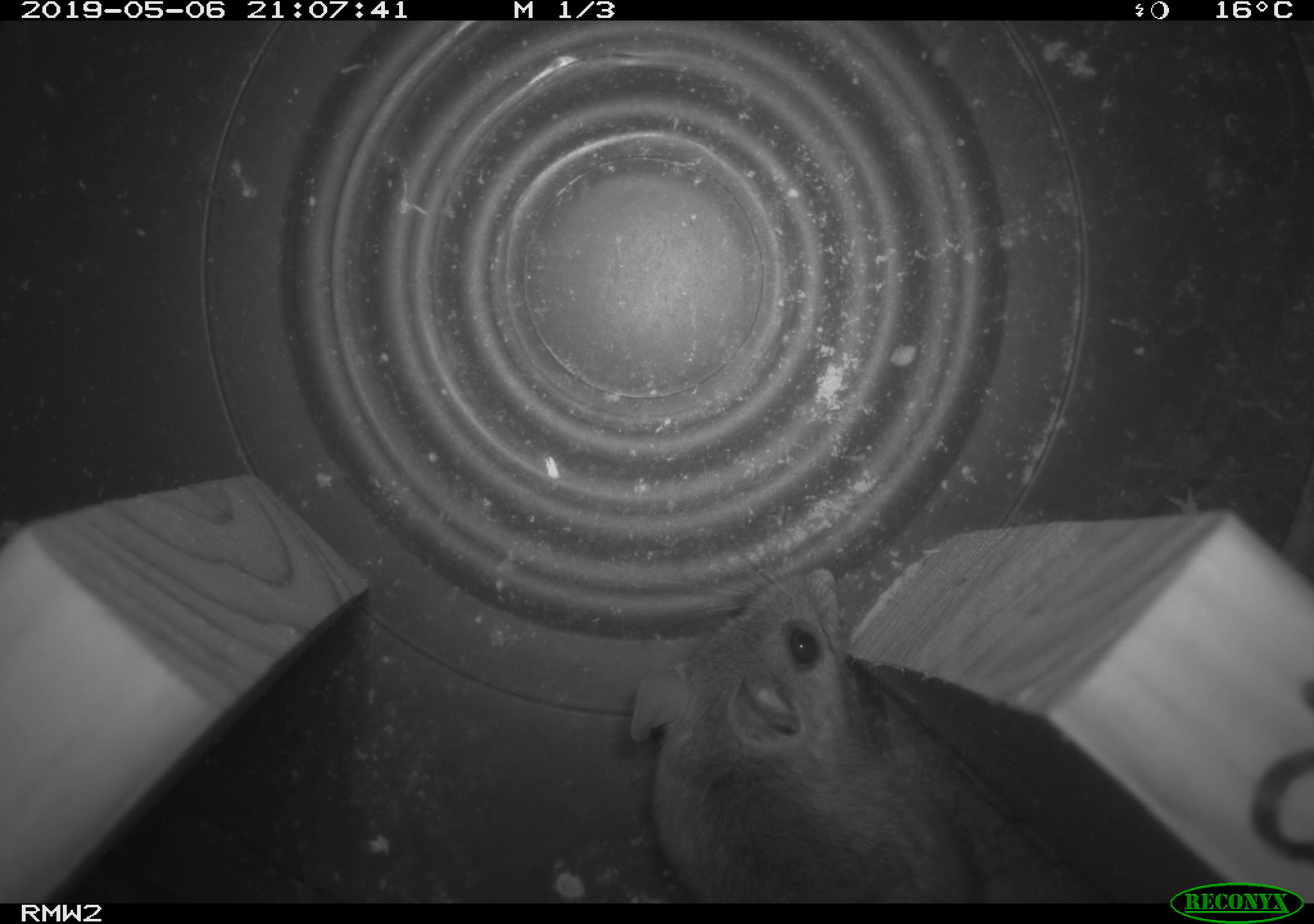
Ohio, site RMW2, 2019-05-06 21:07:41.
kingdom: Animalia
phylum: Chordata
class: Mammalia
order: Rodentia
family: Cricetidae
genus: Peromyscus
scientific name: Peromyscus leucopus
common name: white-footed mouse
White-footed mouse (Peromyscus leucopus).